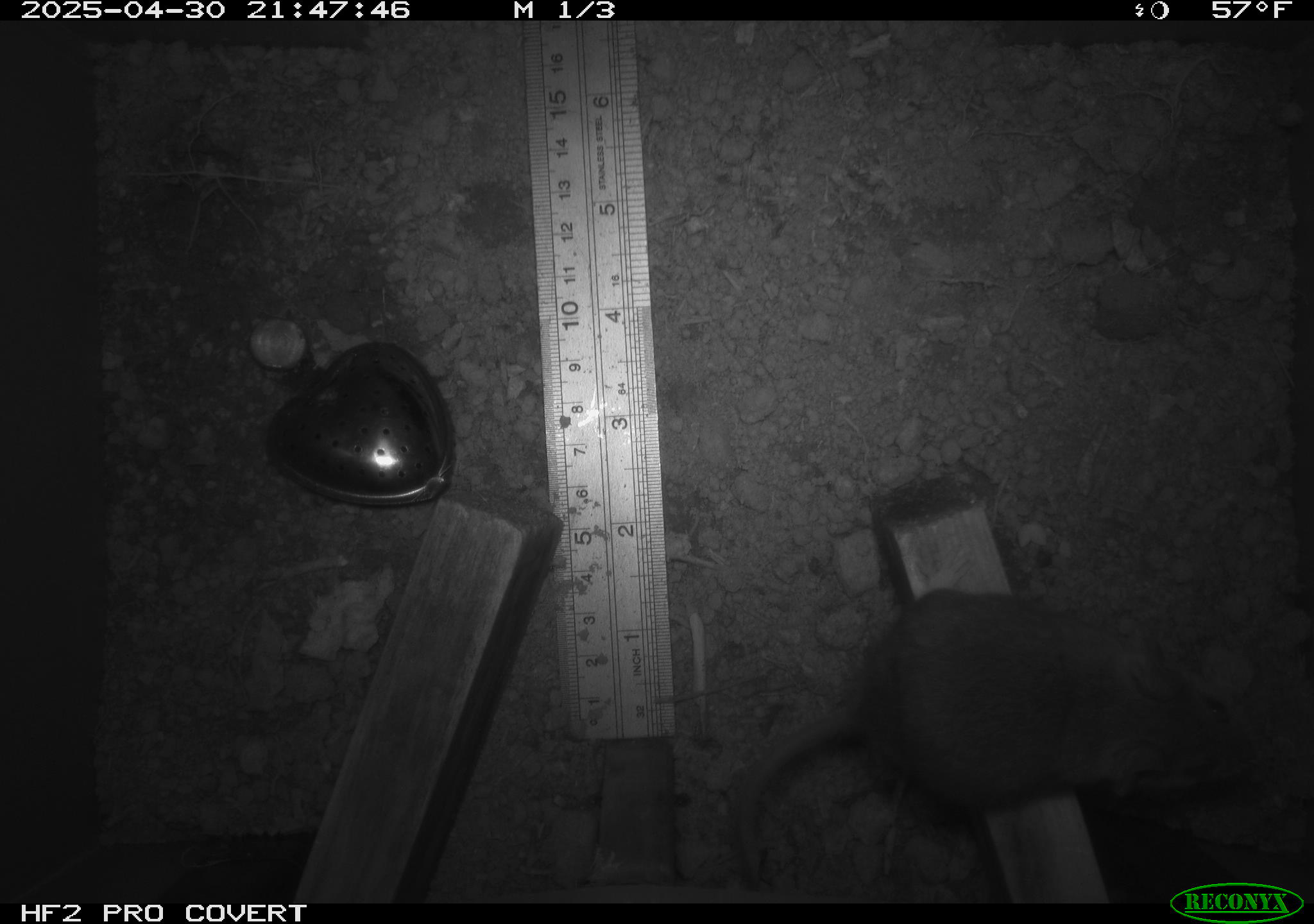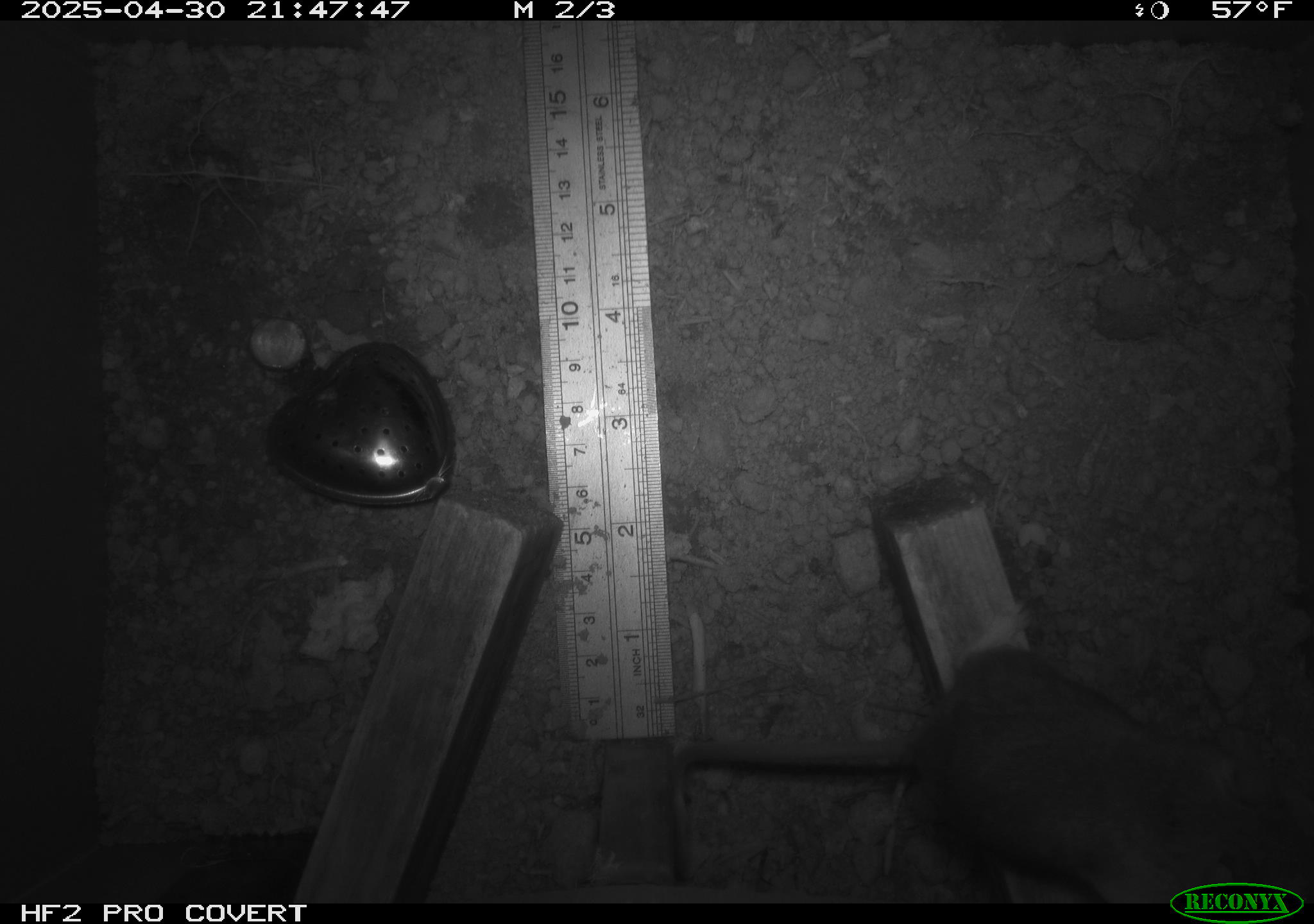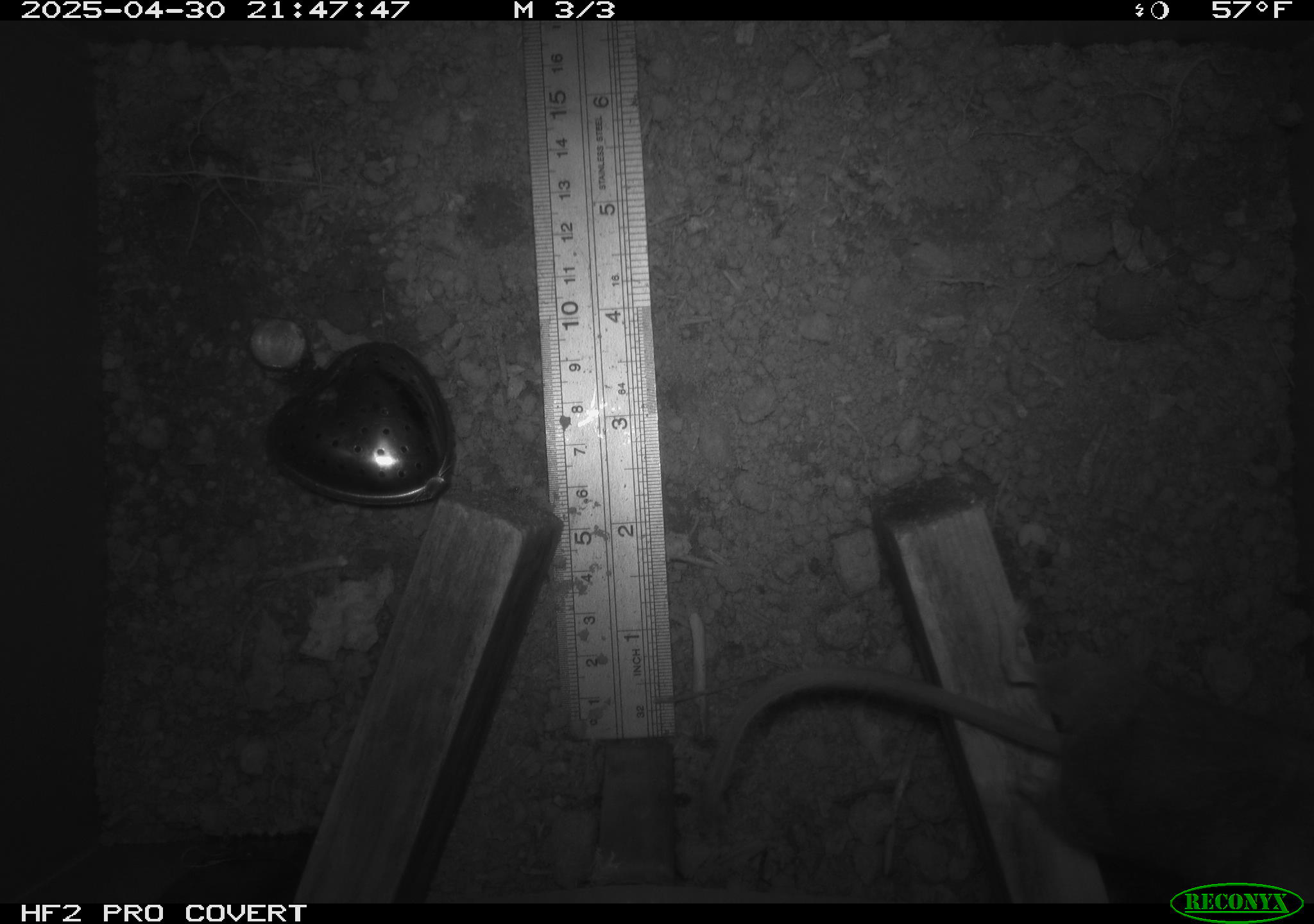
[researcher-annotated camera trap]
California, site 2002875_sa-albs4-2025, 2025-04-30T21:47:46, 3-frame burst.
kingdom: Animalia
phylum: Chordata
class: Mammalia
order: Rodentia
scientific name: Rodentia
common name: mouse species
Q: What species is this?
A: Mouse species (Rodentia).